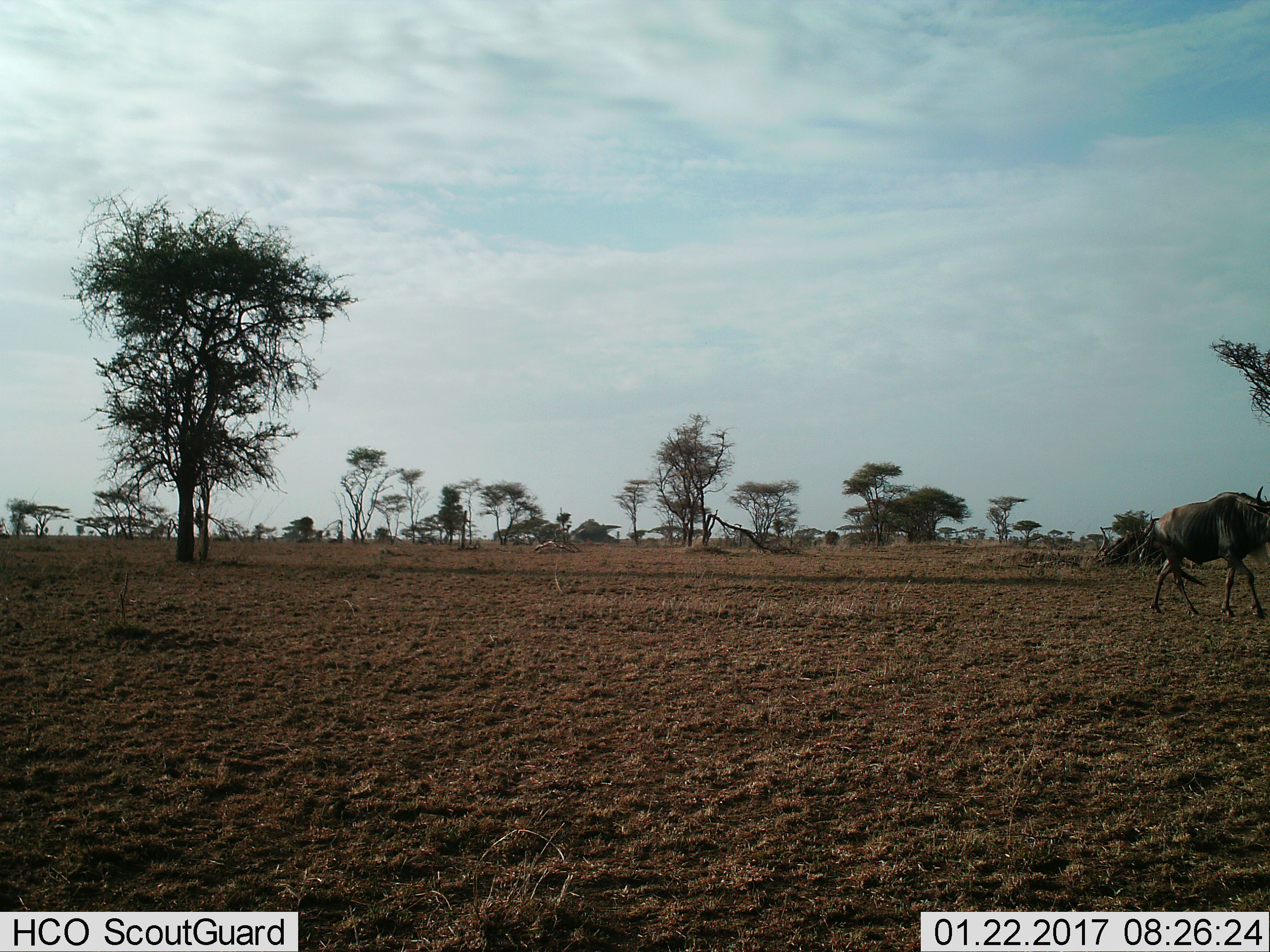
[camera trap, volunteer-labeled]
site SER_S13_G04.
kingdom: Animalia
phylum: Chordata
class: Mammalia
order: Artiodactyla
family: Bovidae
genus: Connochaetes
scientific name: Connochaetes taurinus taurinus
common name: blue wildebeest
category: wildebeestblue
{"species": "wildebeestblue (blue wildebeest) (Connochaetes taurinus taurinus)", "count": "1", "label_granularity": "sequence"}